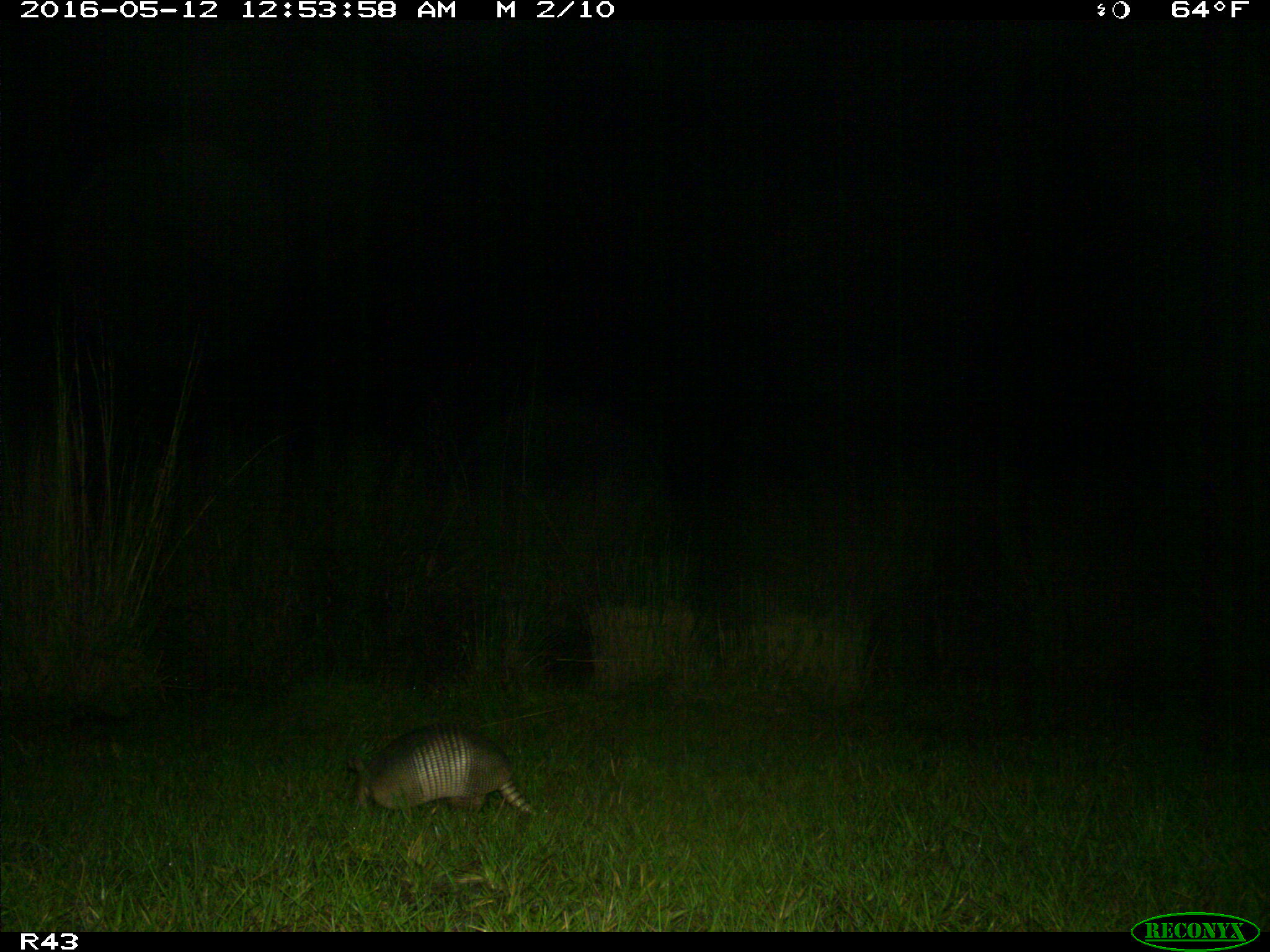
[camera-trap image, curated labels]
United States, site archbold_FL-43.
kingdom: Animalia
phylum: Chordata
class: Mammalia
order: Cingulata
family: Dasypodidae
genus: Dasypus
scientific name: Dasypus novemcinctus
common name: nine-banded armadillo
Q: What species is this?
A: Dasypus novemcinctus (nine-banded armadillo).